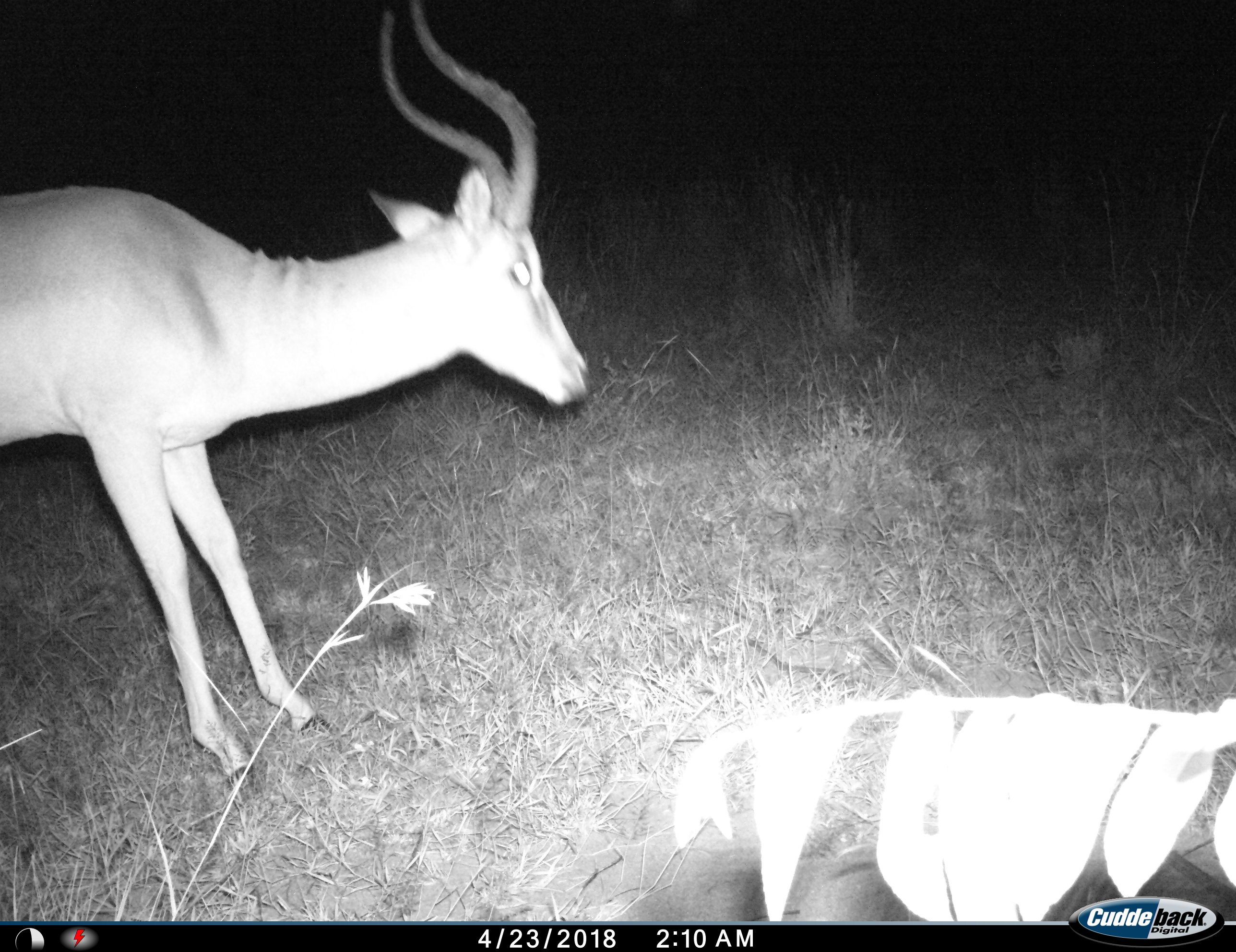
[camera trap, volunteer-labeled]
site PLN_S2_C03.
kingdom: Animalia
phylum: Chordata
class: Mammalia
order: Artiodactyla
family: Bovidae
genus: Aepyceros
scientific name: Aepyceros melampus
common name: impala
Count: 1.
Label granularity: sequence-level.